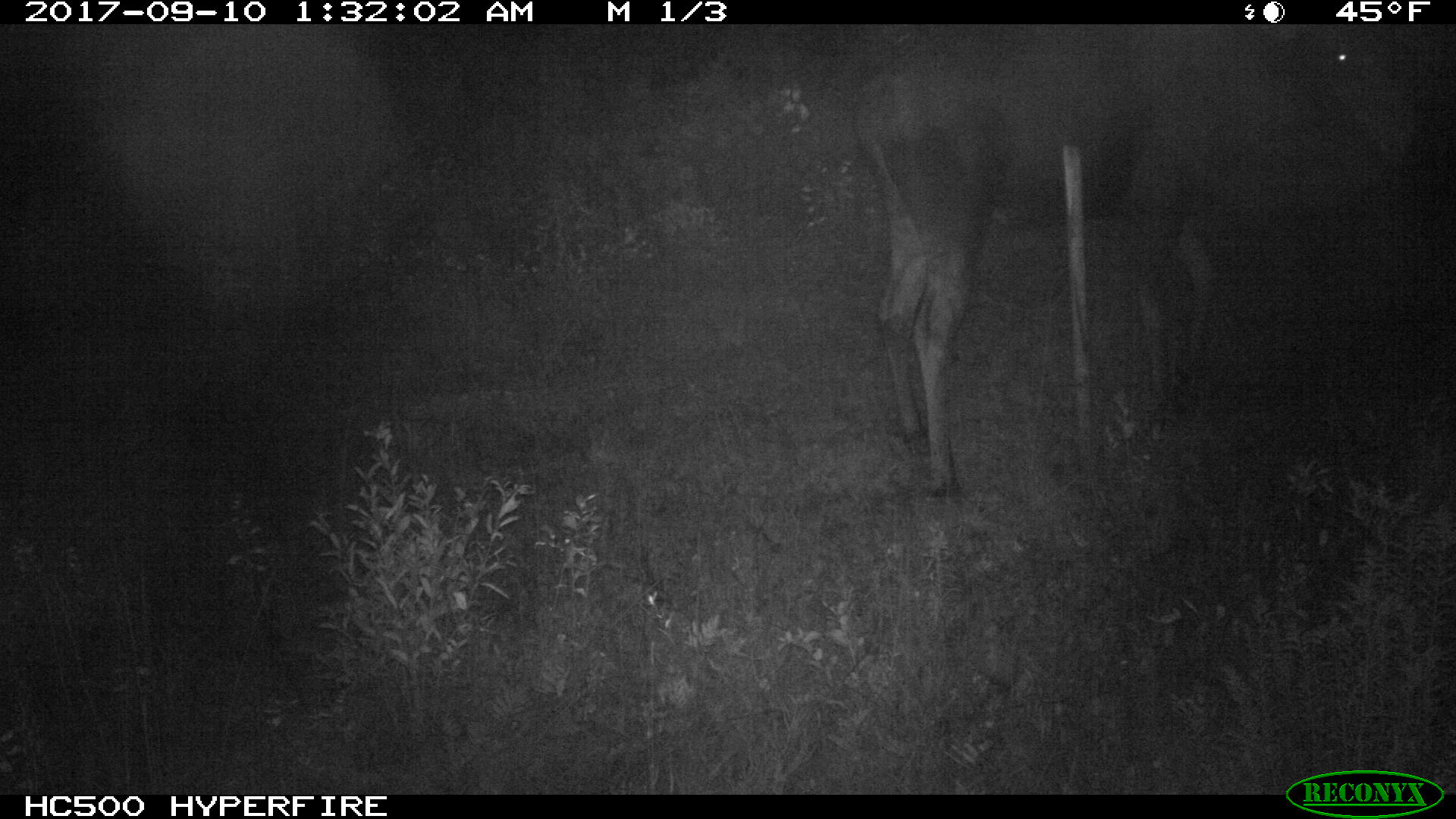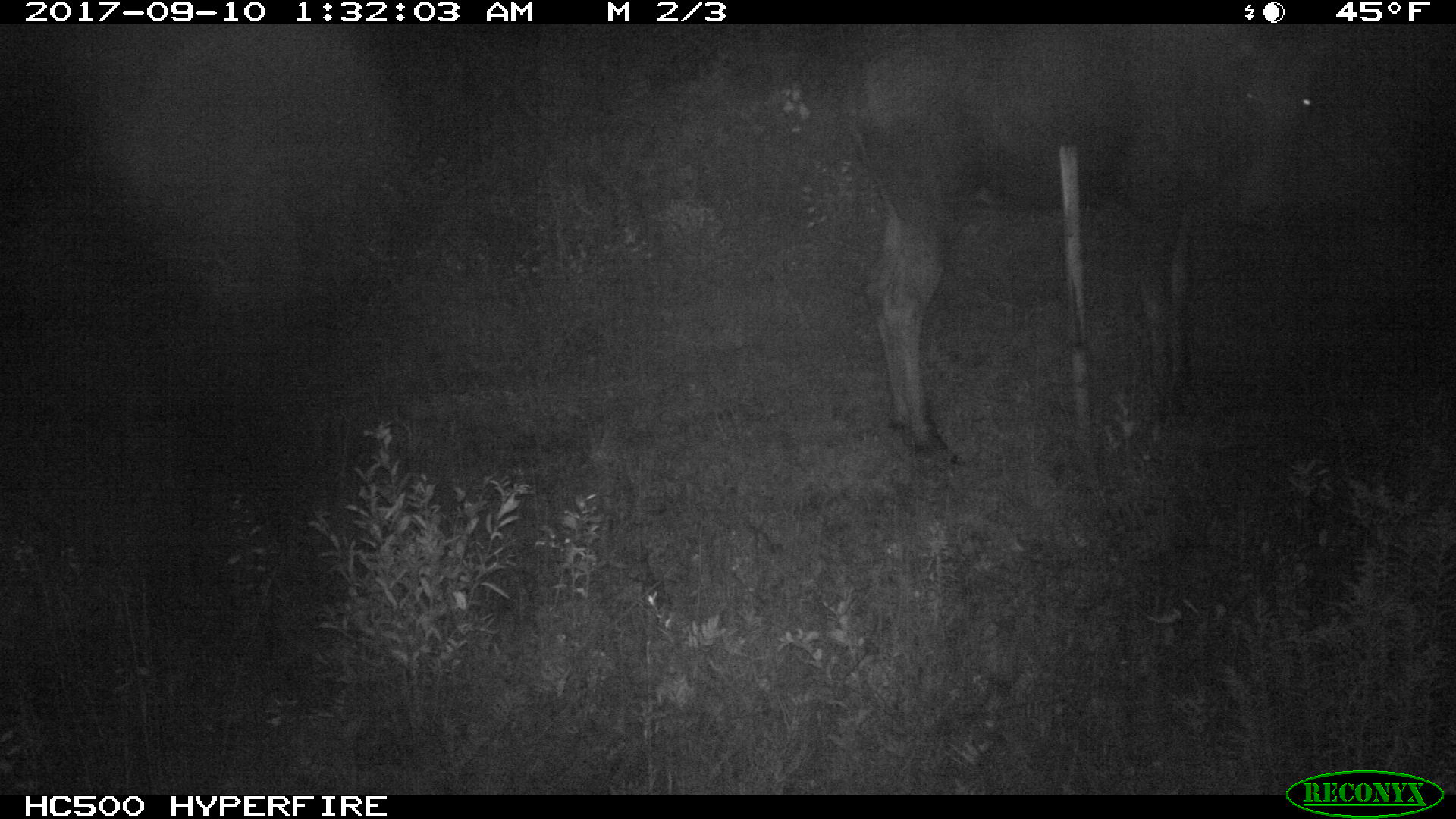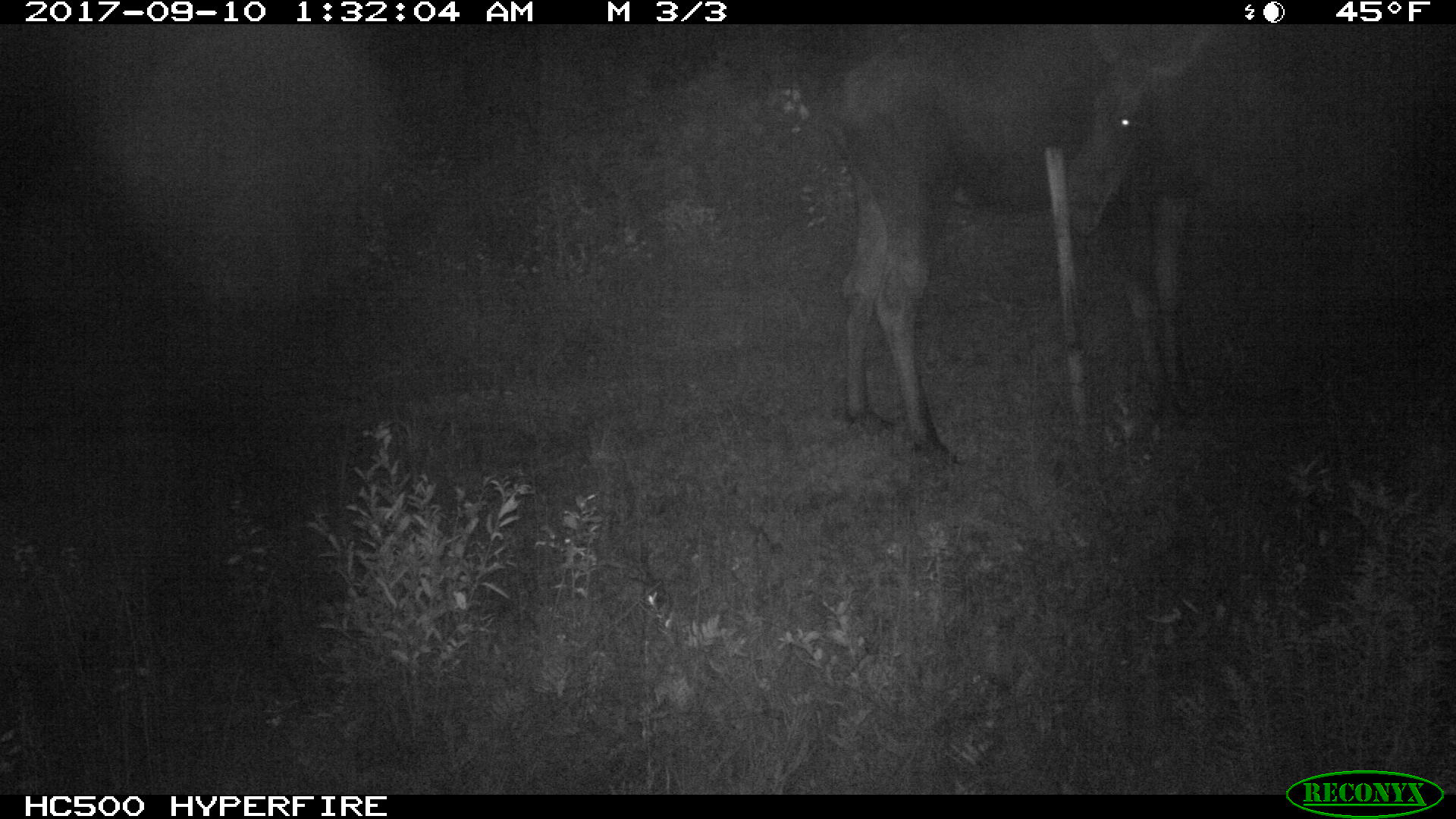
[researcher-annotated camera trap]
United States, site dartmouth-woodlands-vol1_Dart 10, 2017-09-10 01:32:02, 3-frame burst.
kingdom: Animalia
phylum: Chordata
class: Mammalia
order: Artiodactyla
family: Cervidae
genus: Alces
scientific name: Alces alces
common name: moose